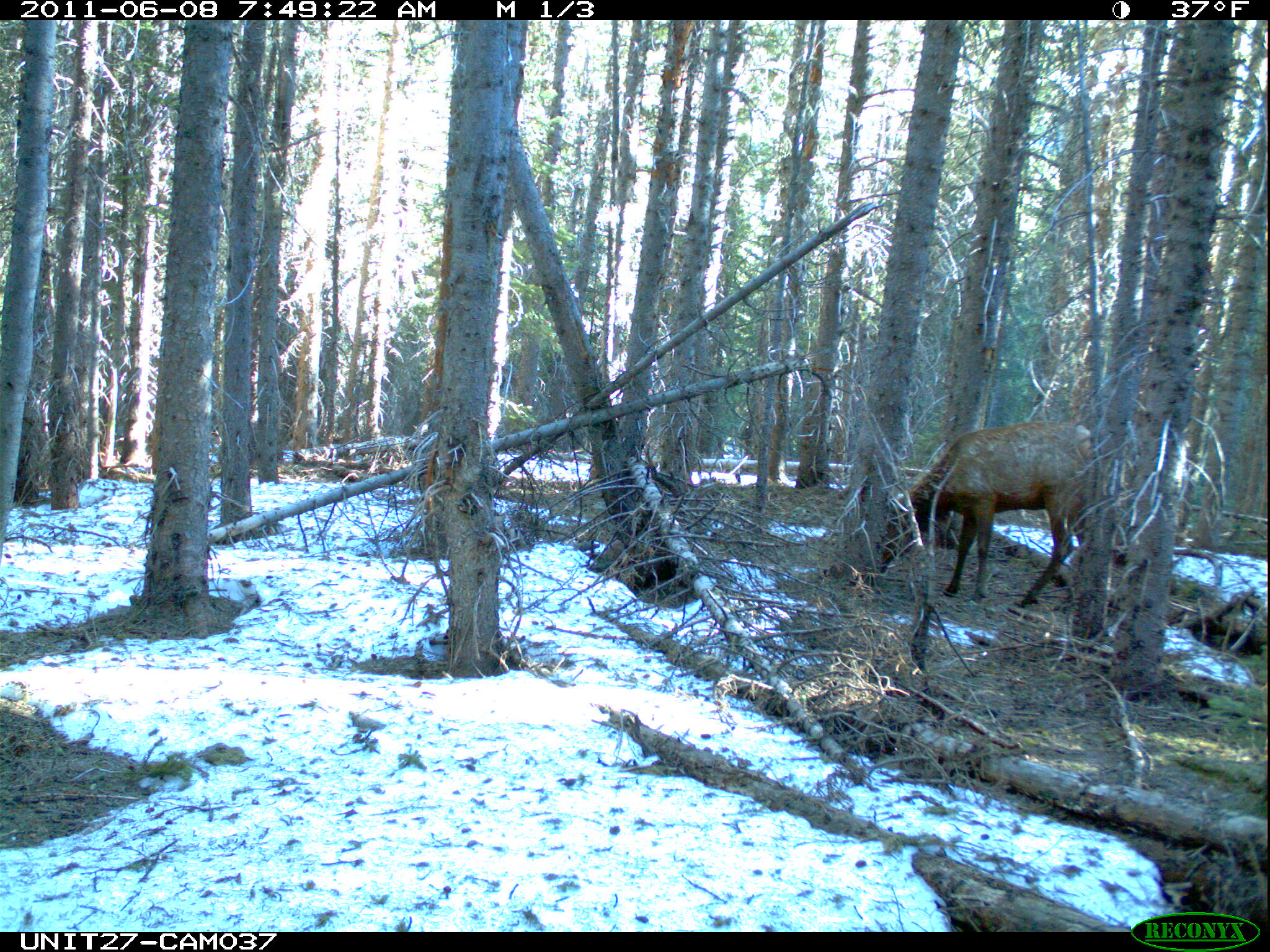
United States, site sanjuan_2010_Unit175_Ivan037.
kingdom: Animalia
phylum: Chordata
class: Mammalia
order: Artiodactyla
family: Cervidae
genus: Cervus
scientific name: Cervus elaphus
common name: red deer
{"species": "Cervus elaphus (red deer)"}